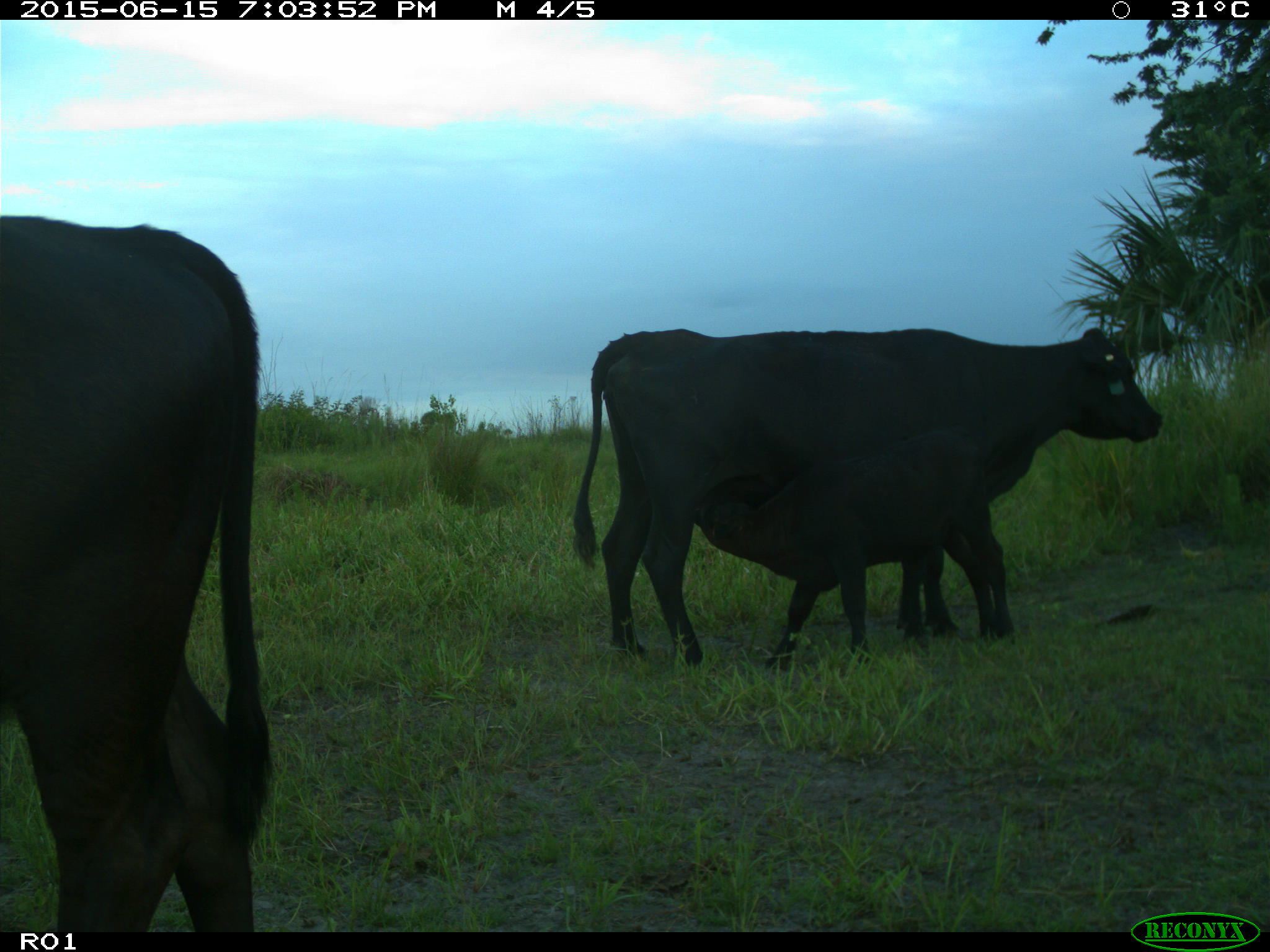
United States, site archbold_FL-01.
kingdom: Animalia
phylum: Chordata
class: Mammalia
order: Artiodactyla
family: Bovidae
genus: Bos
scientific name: Bos taurus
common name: domestic cow